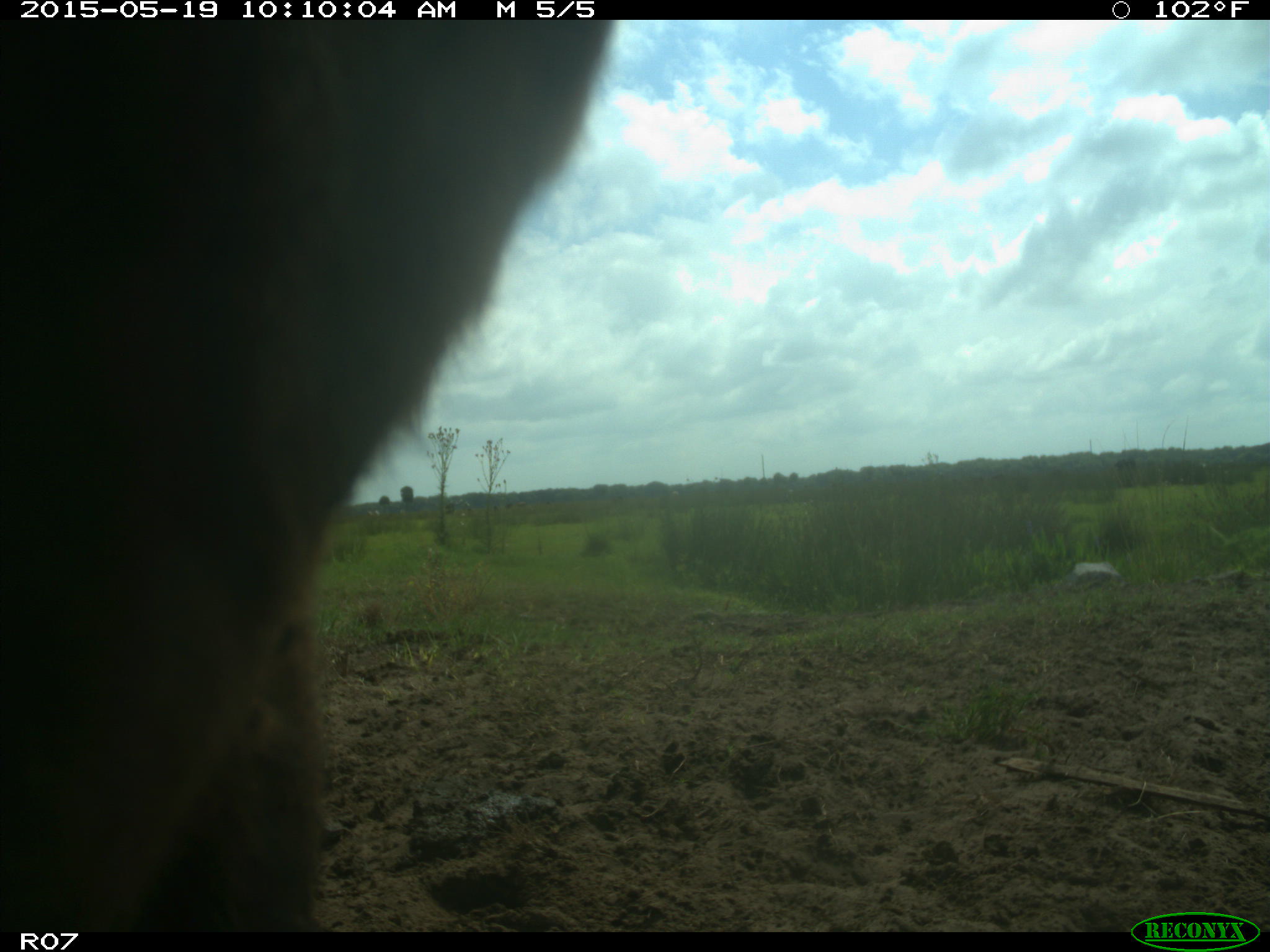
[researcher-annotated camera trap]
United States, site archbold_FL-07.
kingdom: Animalia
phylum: Chordata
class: Mammalia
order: Artiodactyla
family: Bovidae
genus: Bos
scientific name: Bos taurus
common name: domestic cow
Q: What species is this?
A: Bos taurus (domestic cow).